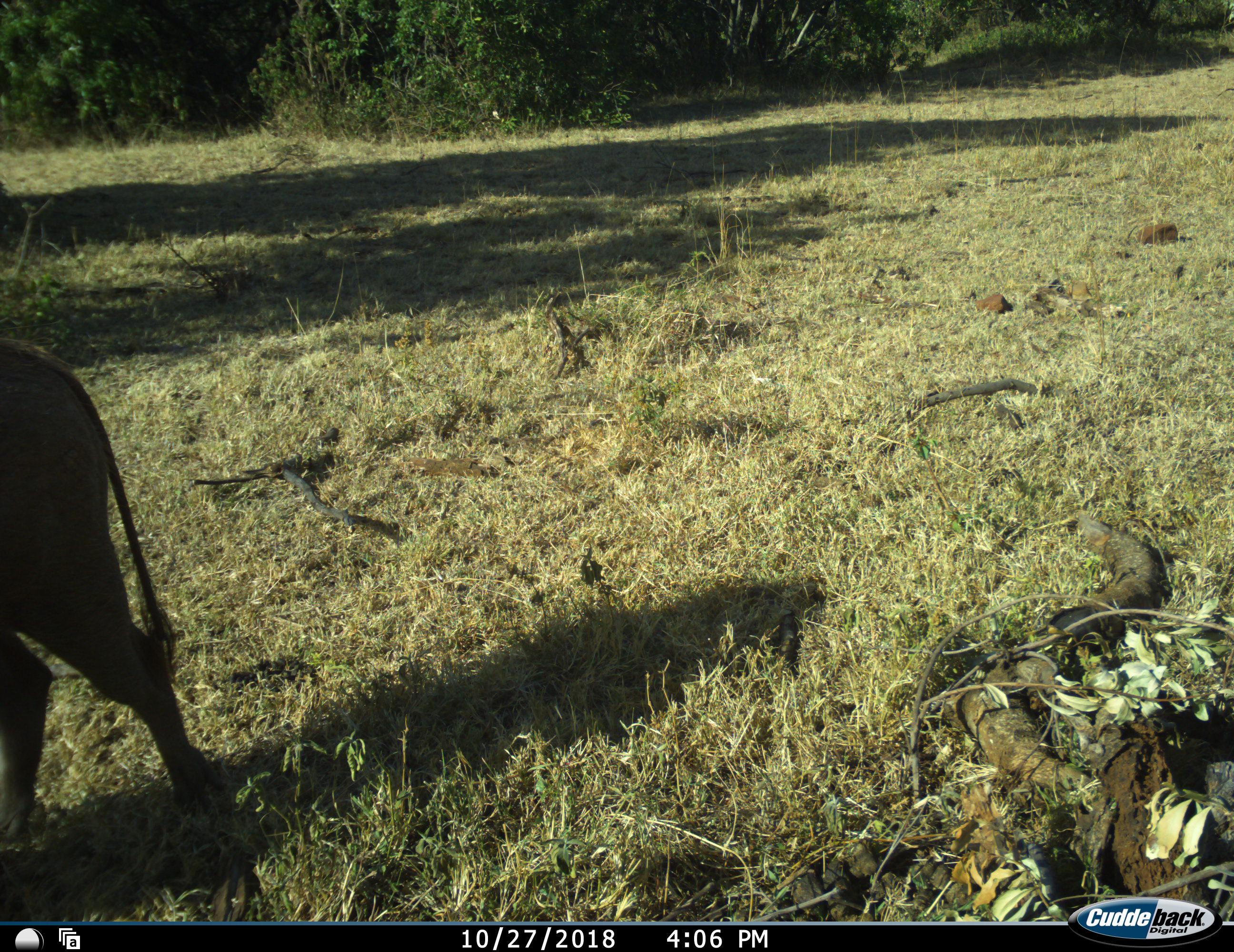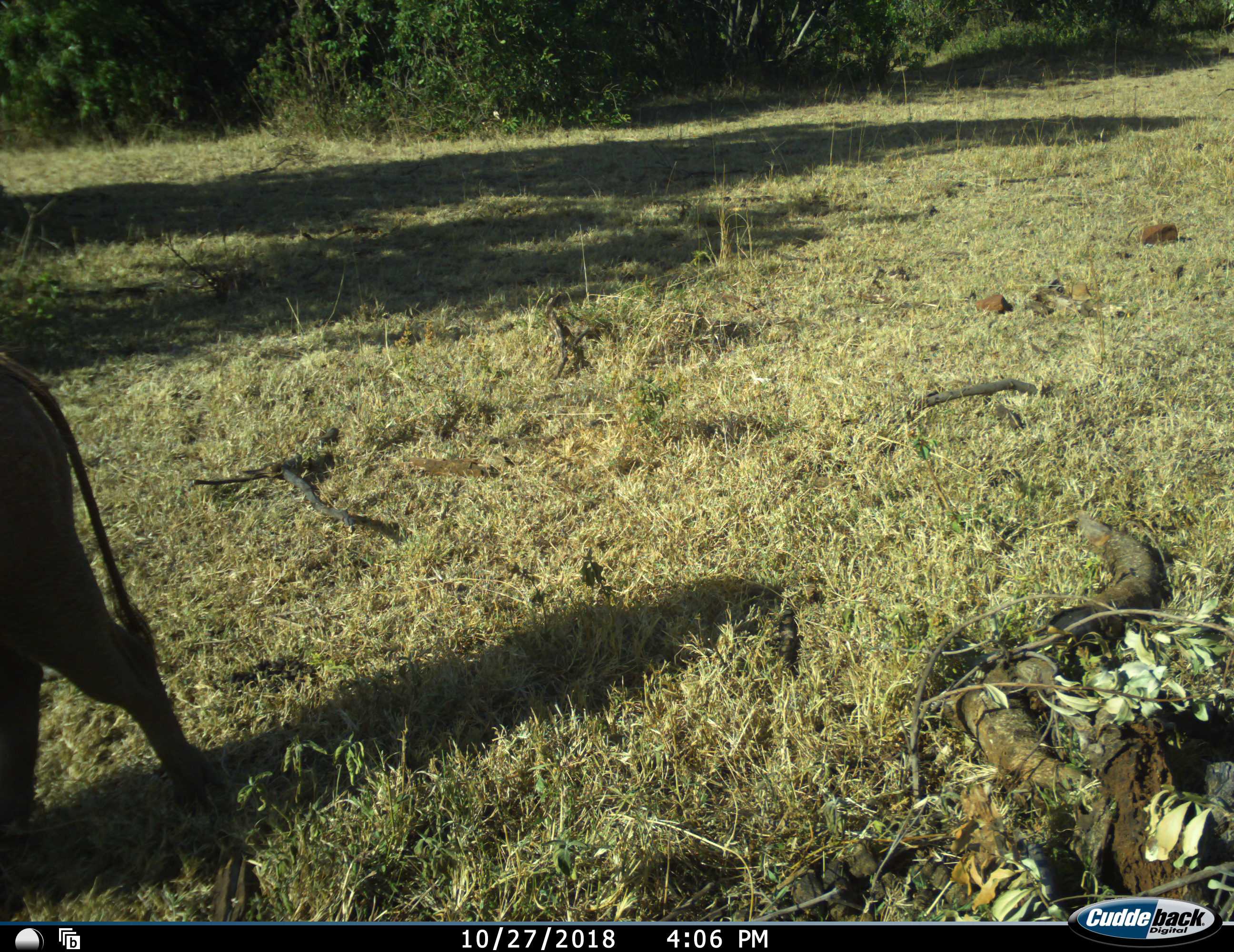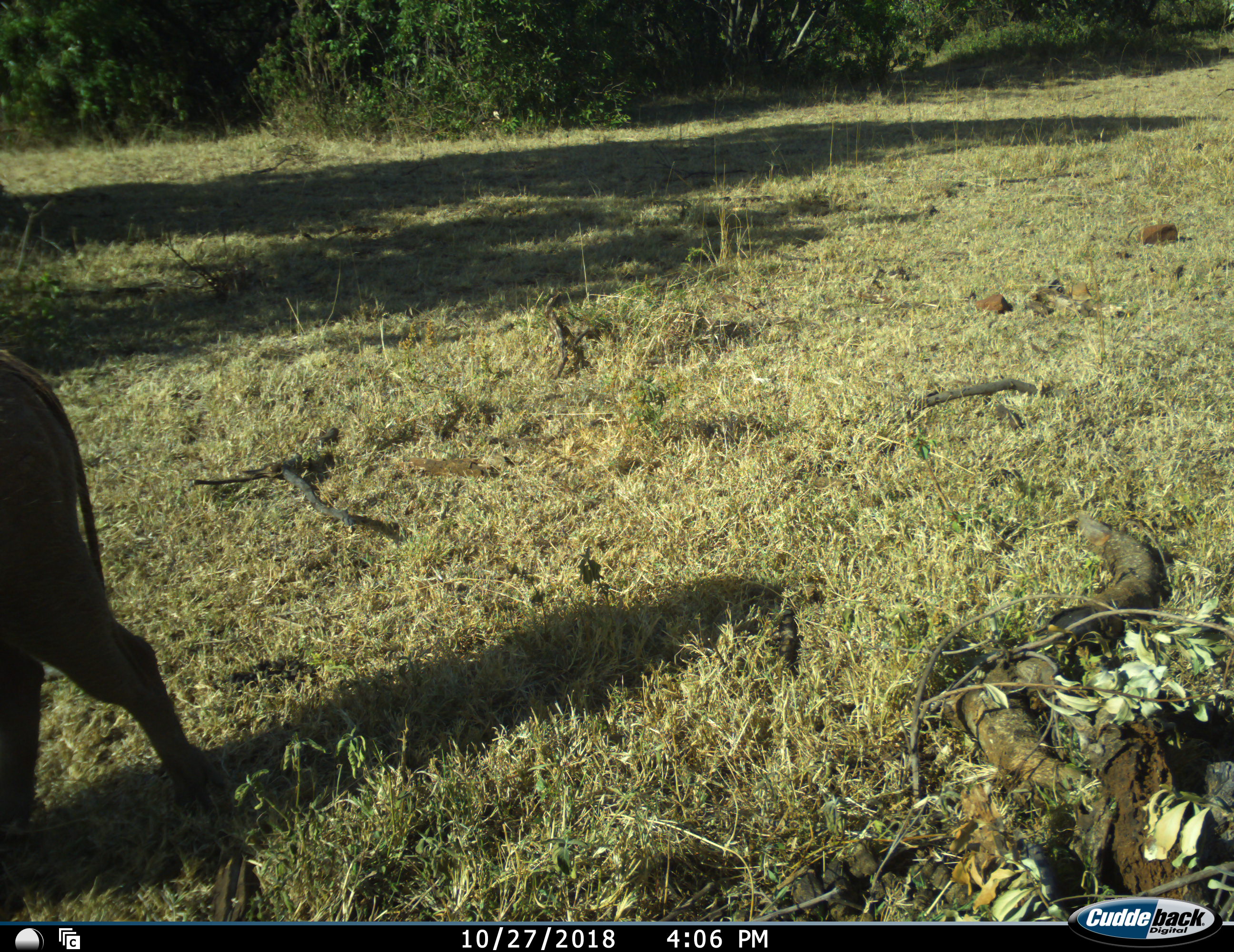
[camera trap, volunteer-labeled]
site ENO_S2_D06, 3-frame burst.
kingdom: Animalia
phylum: Chordata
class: Mammalia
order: Artiodactyla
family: Suidae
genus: Phacochoerus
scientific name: Phacochoerus africanus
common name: warthog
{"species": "warthog (Phacochoerus africanus)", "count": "1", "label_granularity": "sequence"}